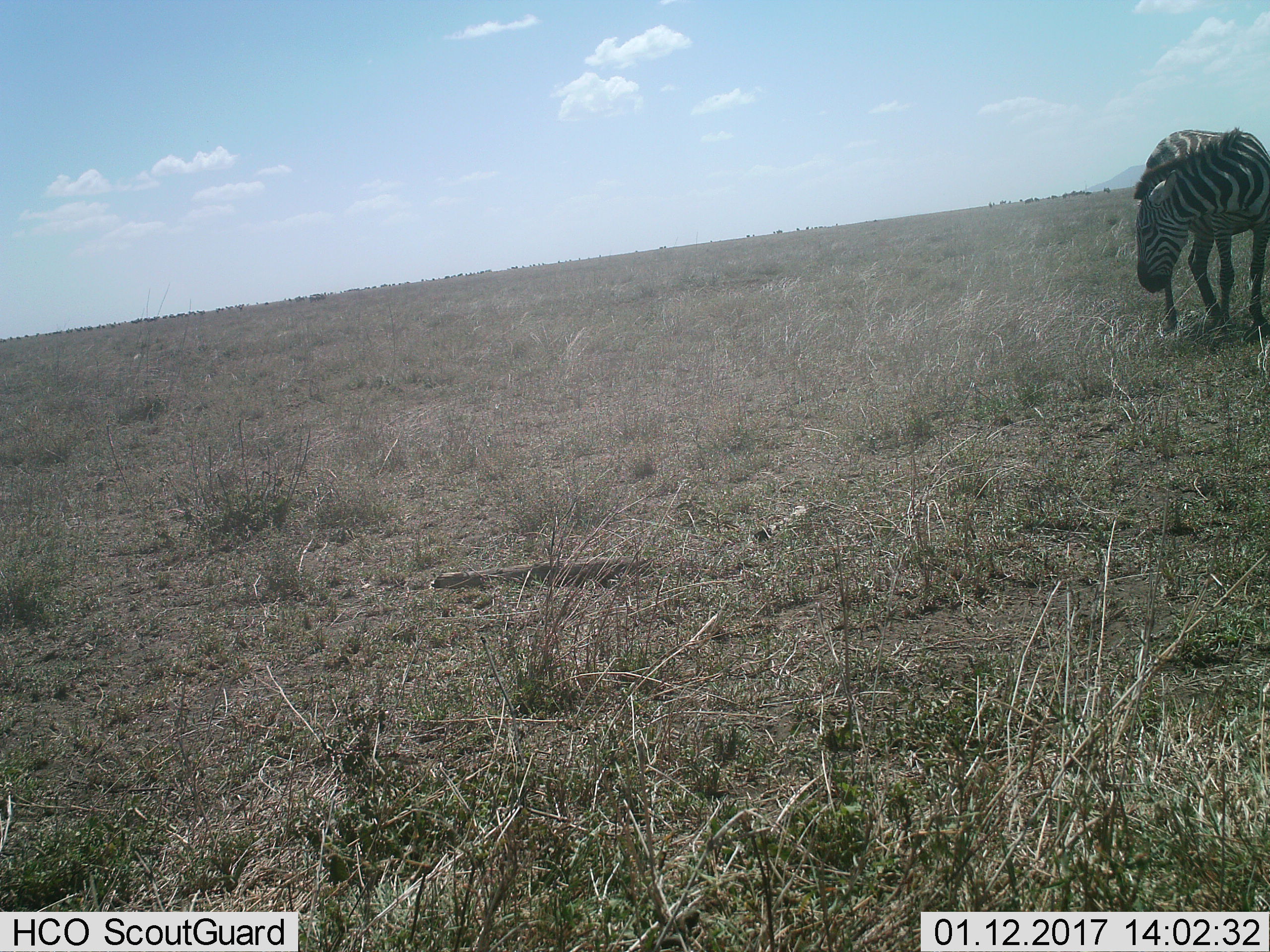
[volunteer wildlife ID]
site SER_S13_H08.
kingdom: Animalia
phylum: Chordata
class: Mammalia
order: Perissodactyla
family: Equidae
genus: Equus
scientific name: Equus quagga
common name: plains zebra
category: zebraplains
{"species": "zebraplains (plains zebra) (Equus quagga)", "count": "1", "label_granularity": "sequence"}